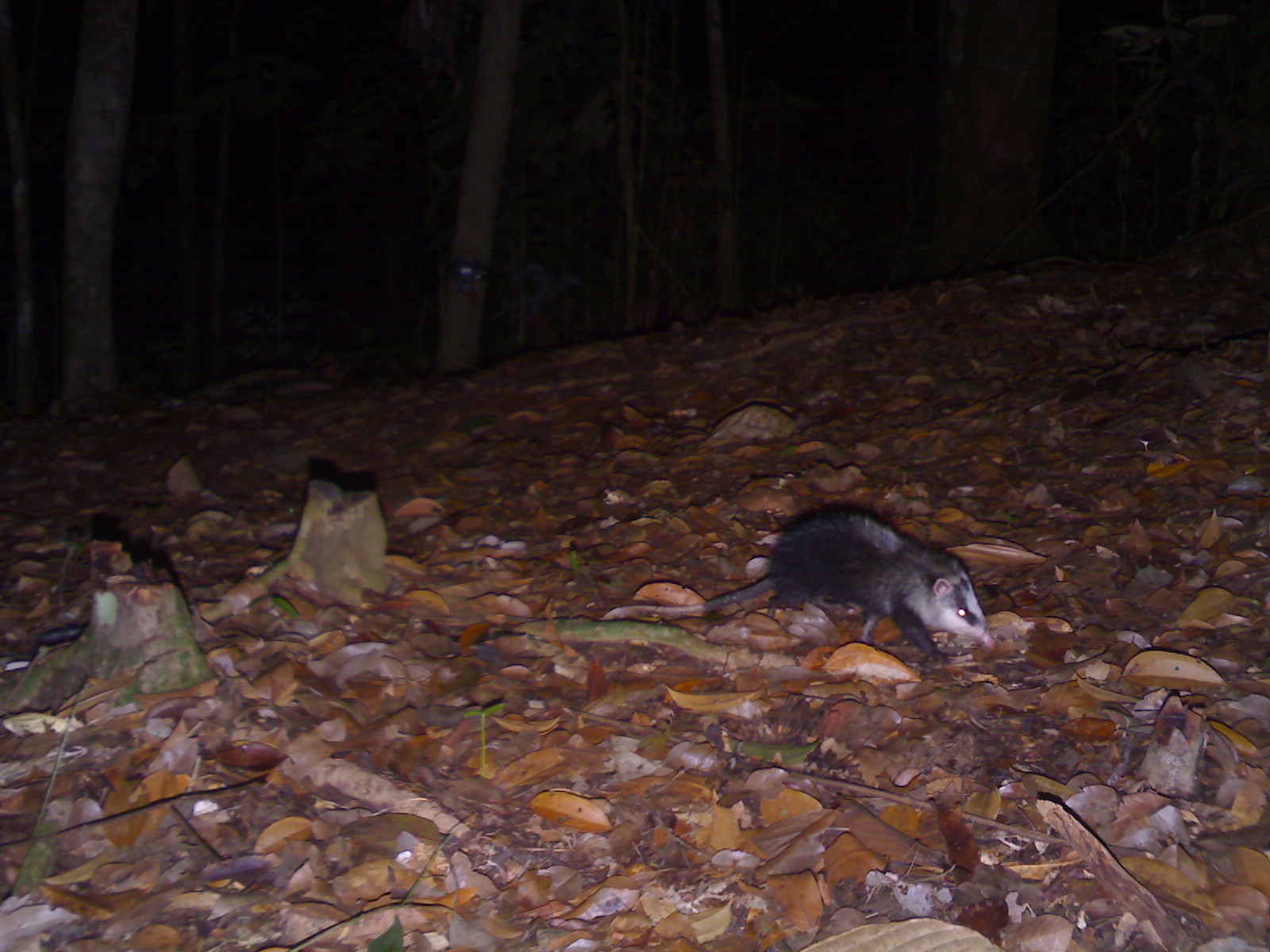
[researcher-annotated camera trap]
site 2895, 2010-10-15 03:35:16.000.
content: unidentified animal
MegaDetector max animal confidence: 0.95